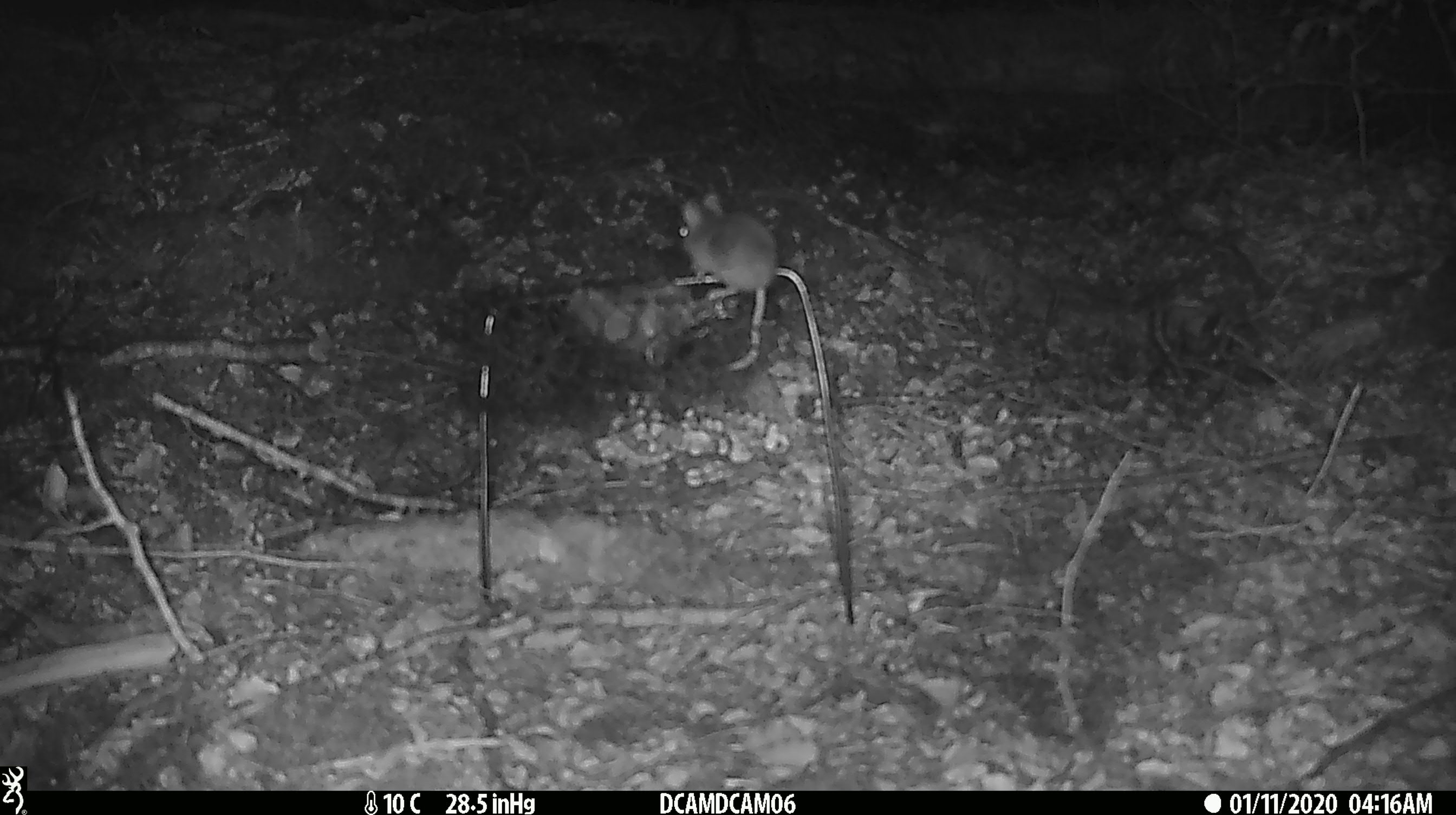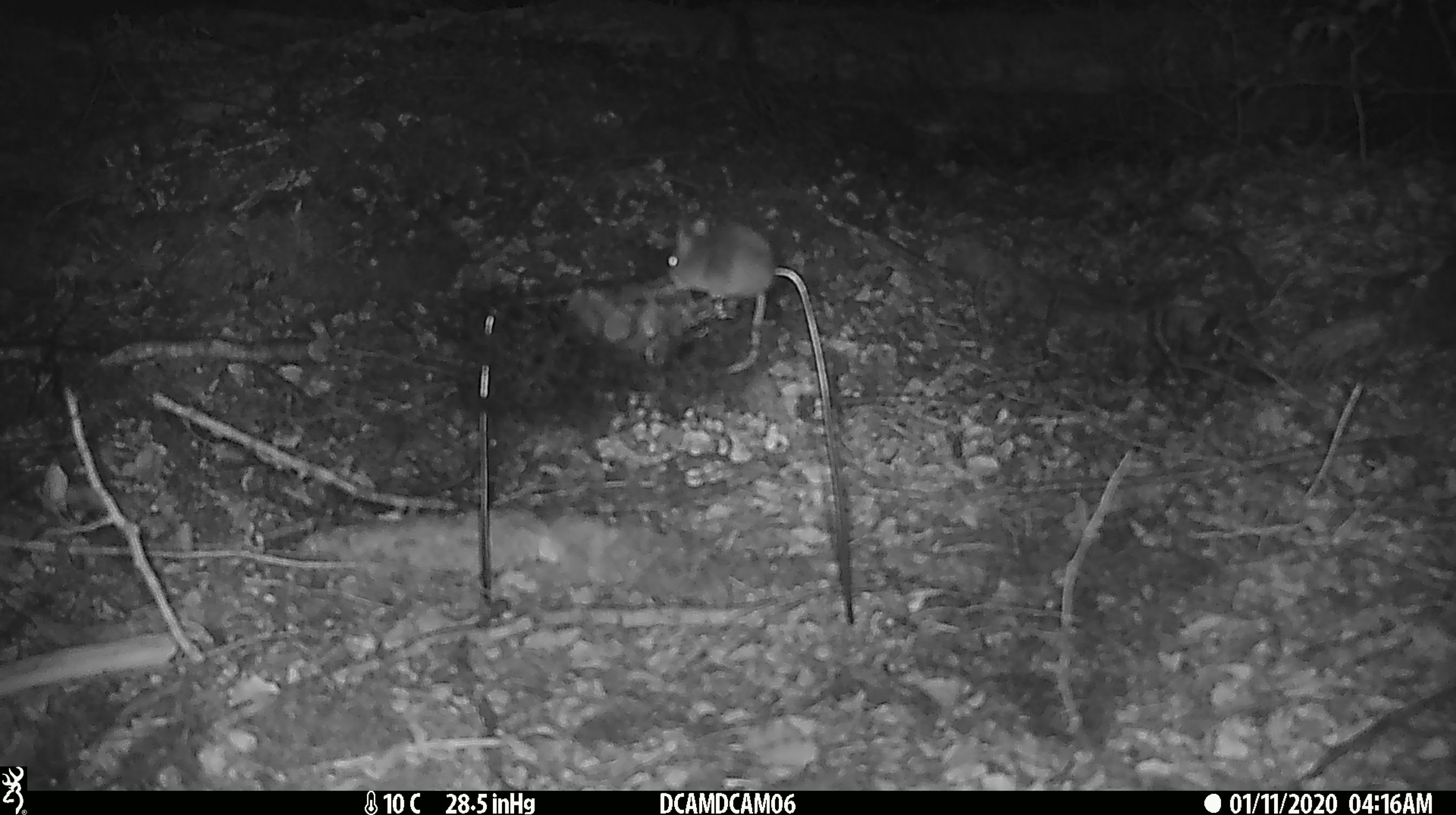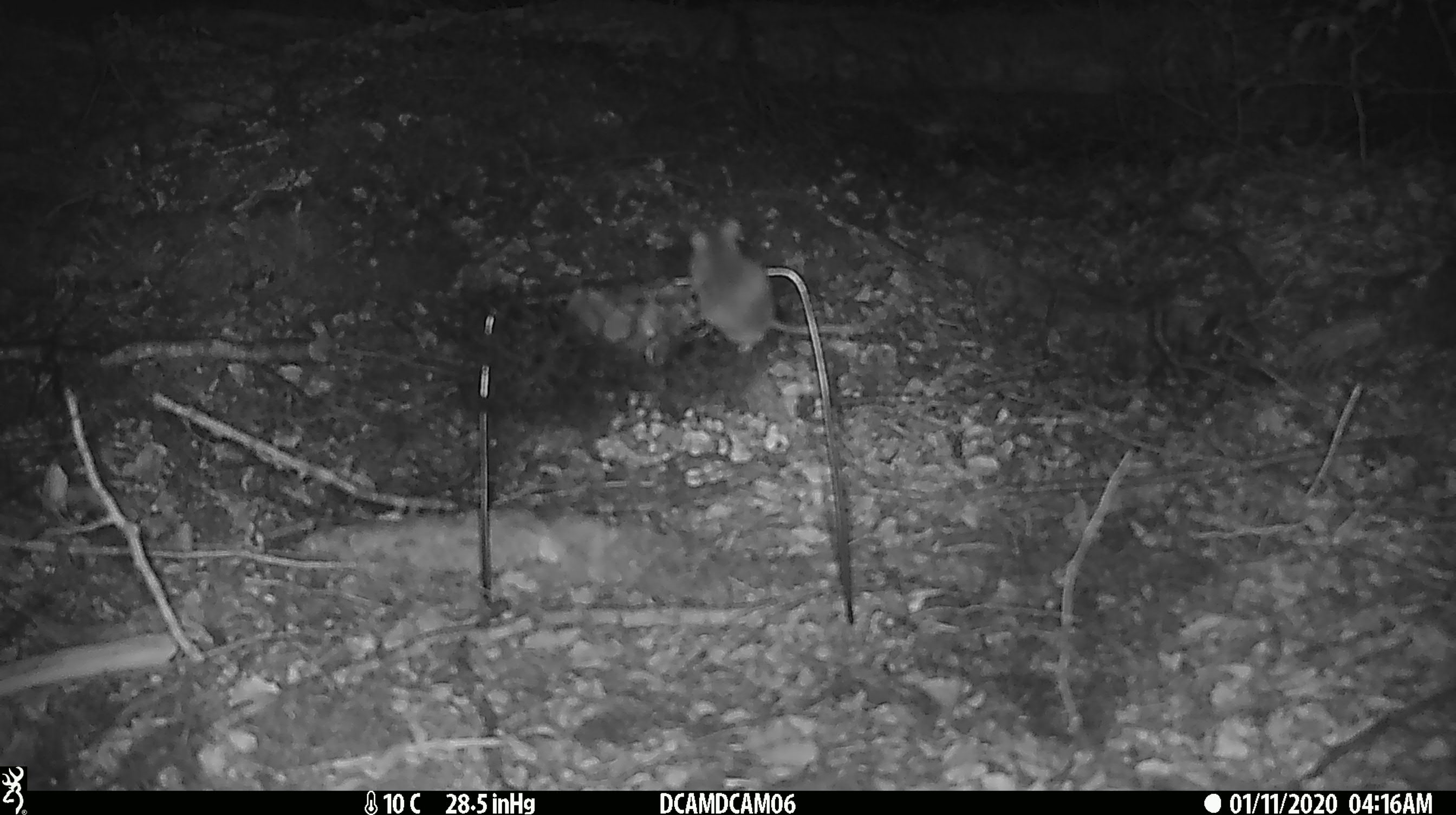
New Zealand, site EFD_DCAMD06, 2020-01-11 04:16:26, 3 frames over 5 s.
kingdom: Animalia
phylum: Chordata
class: Mammalia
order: Rodentia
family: Muridae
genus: Mus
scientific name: Mus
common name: mouse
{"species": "mouse (Mus)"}